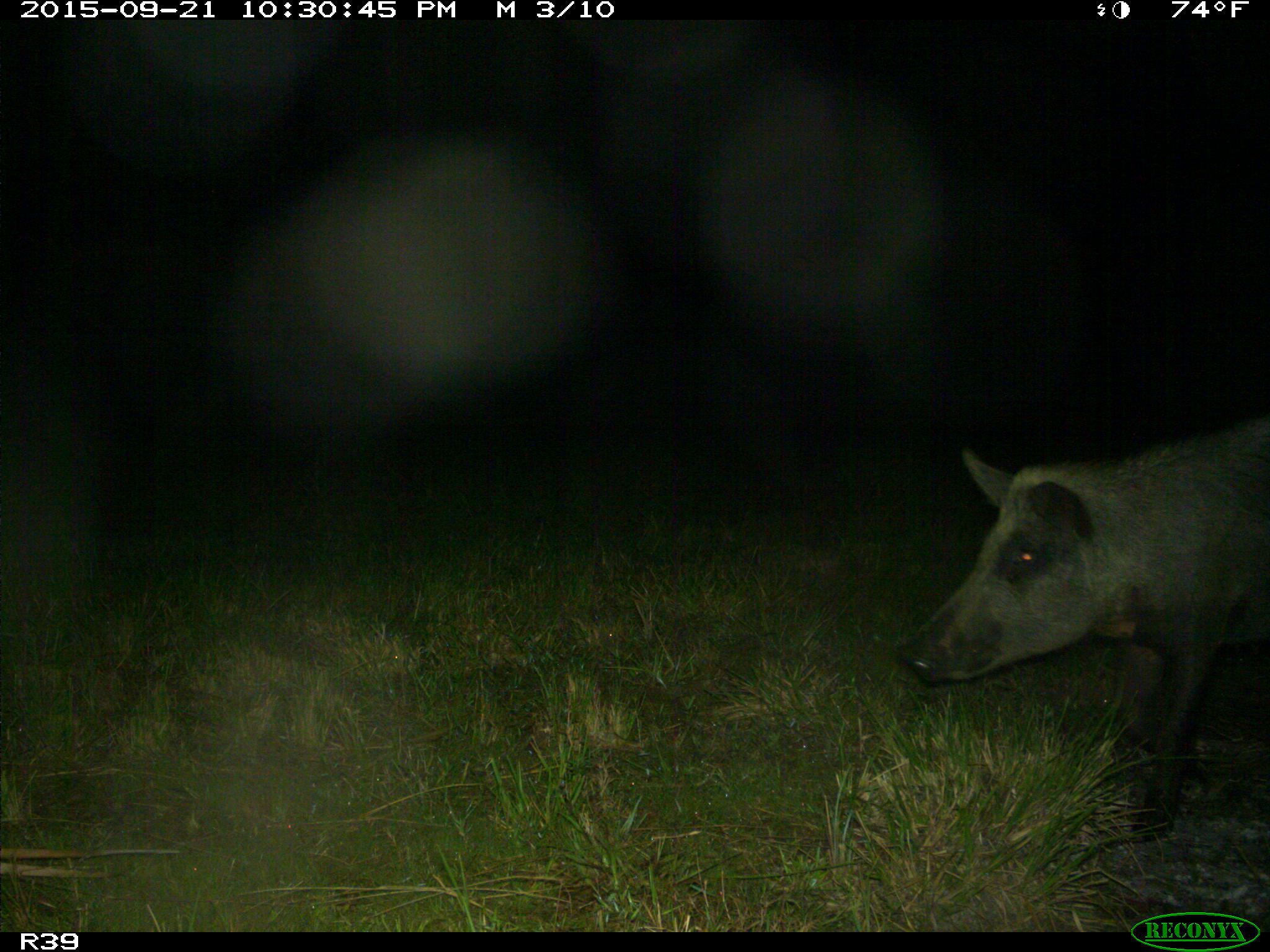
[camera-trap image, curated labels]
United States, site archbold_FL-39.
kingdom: Animalia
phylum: Chordata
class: Mammalia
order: Artiodactyla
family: Suidae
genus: Sus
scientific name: Sus scrofa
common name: wild boar